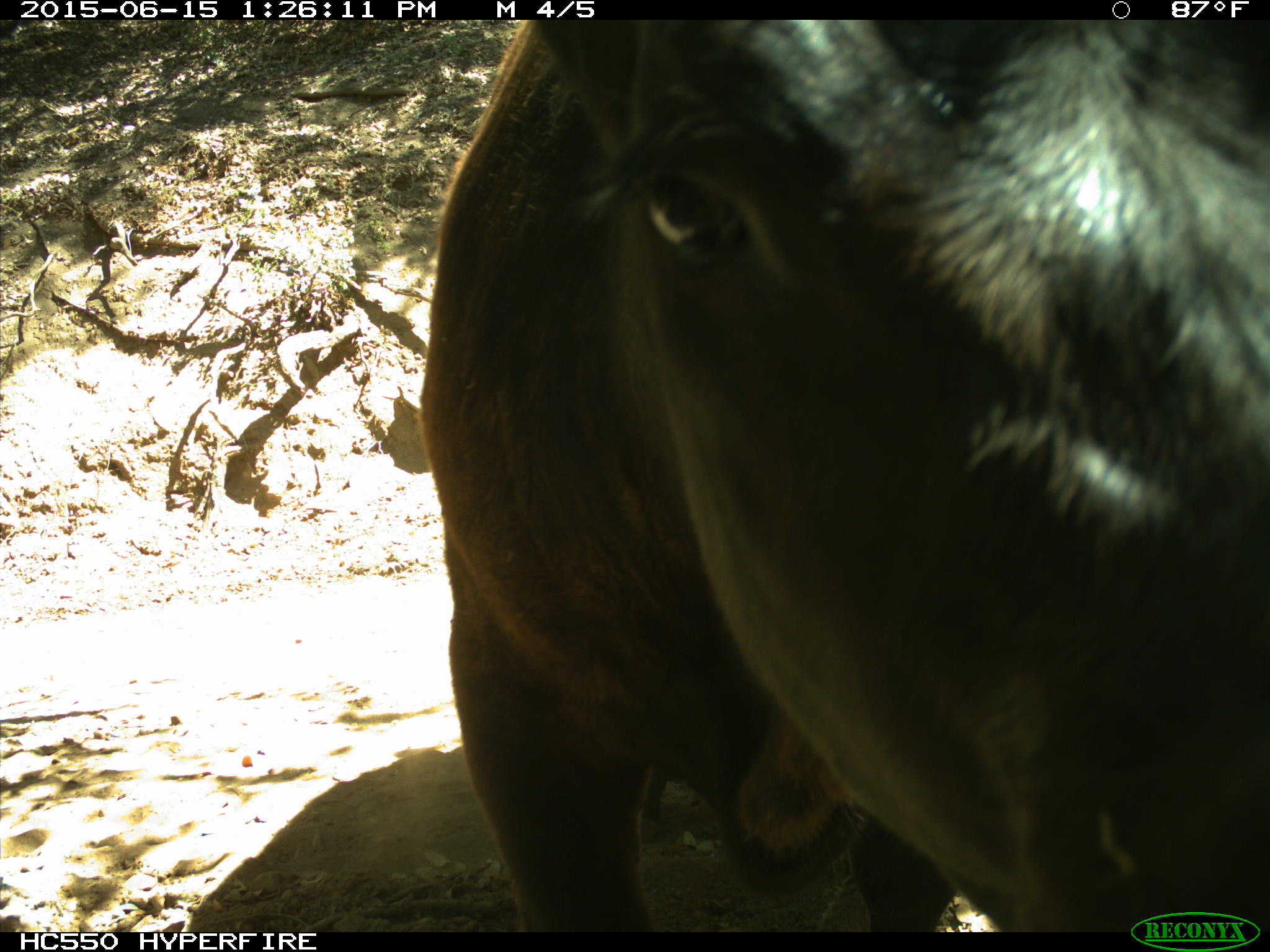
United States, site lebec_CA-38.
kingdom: Animalia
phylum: Chordata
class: Mammalia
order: Artiodactyla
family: Bovidae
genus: Bos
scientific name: Bos taurus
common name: domestic cow